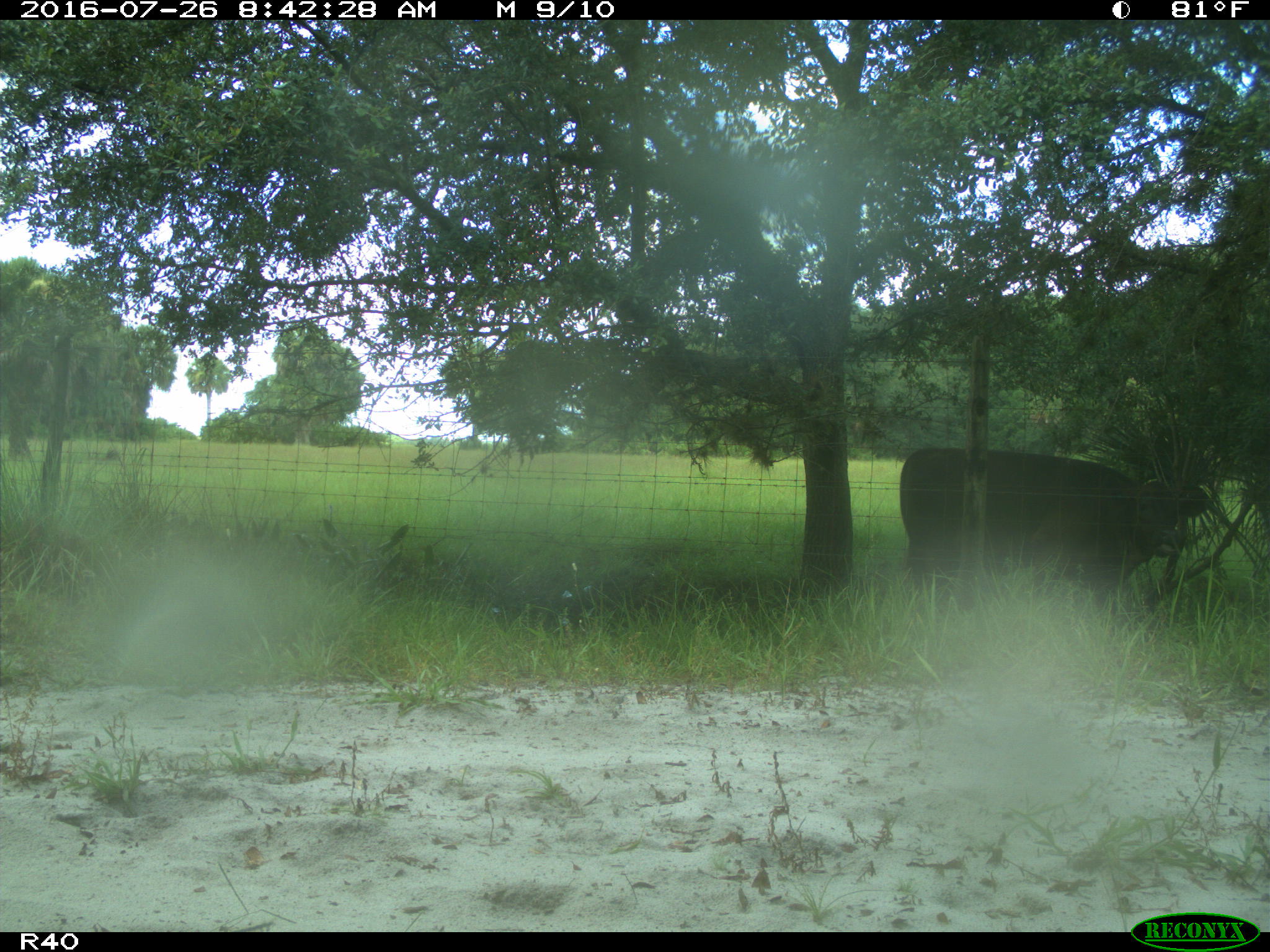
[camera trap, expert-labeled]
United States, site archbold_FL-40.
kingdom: Animalia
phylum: Chordata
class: Mammalia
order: Artiodactyla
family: Bovidae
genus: Bos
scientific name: Bos taurus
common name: domestic cow